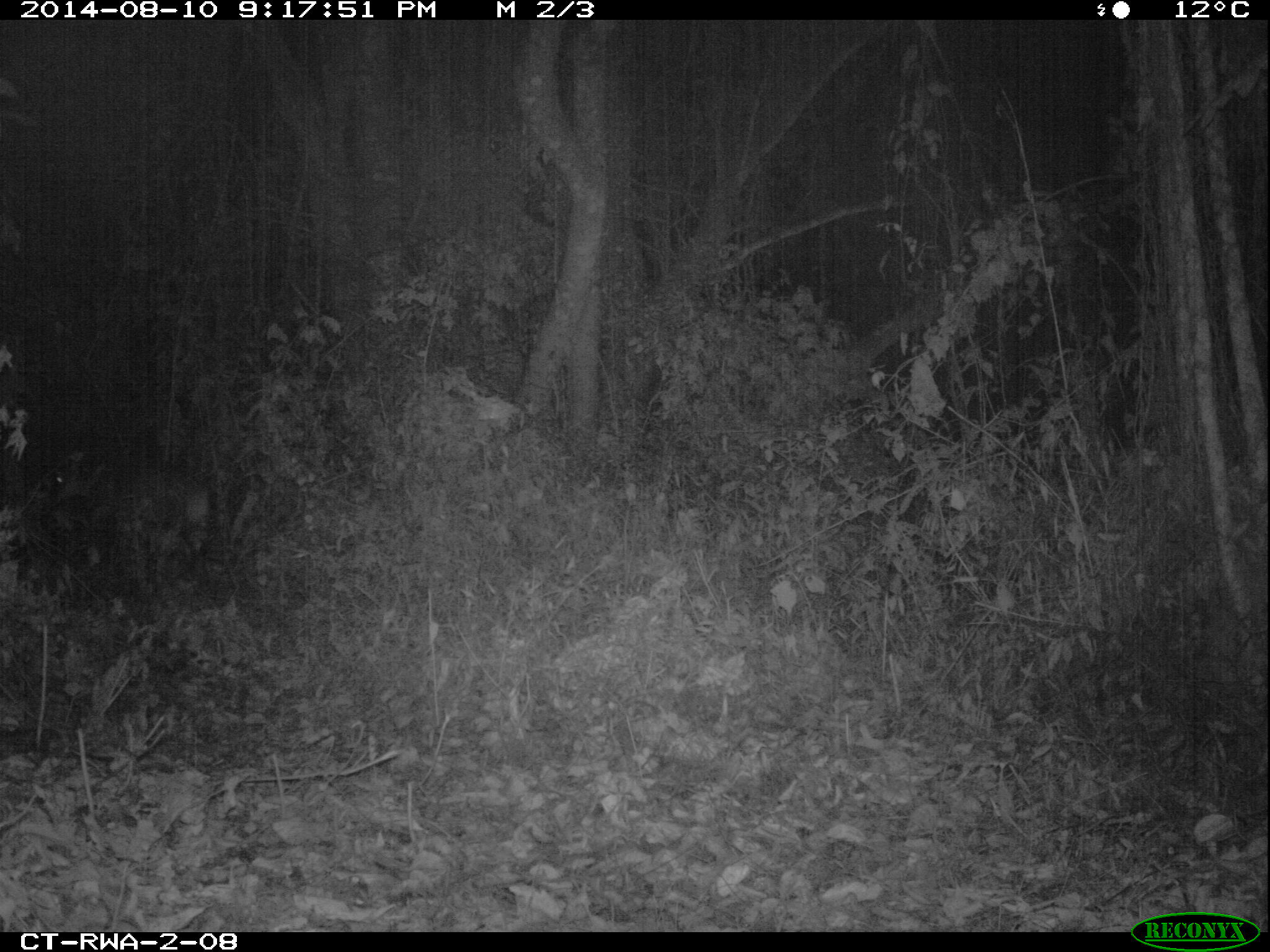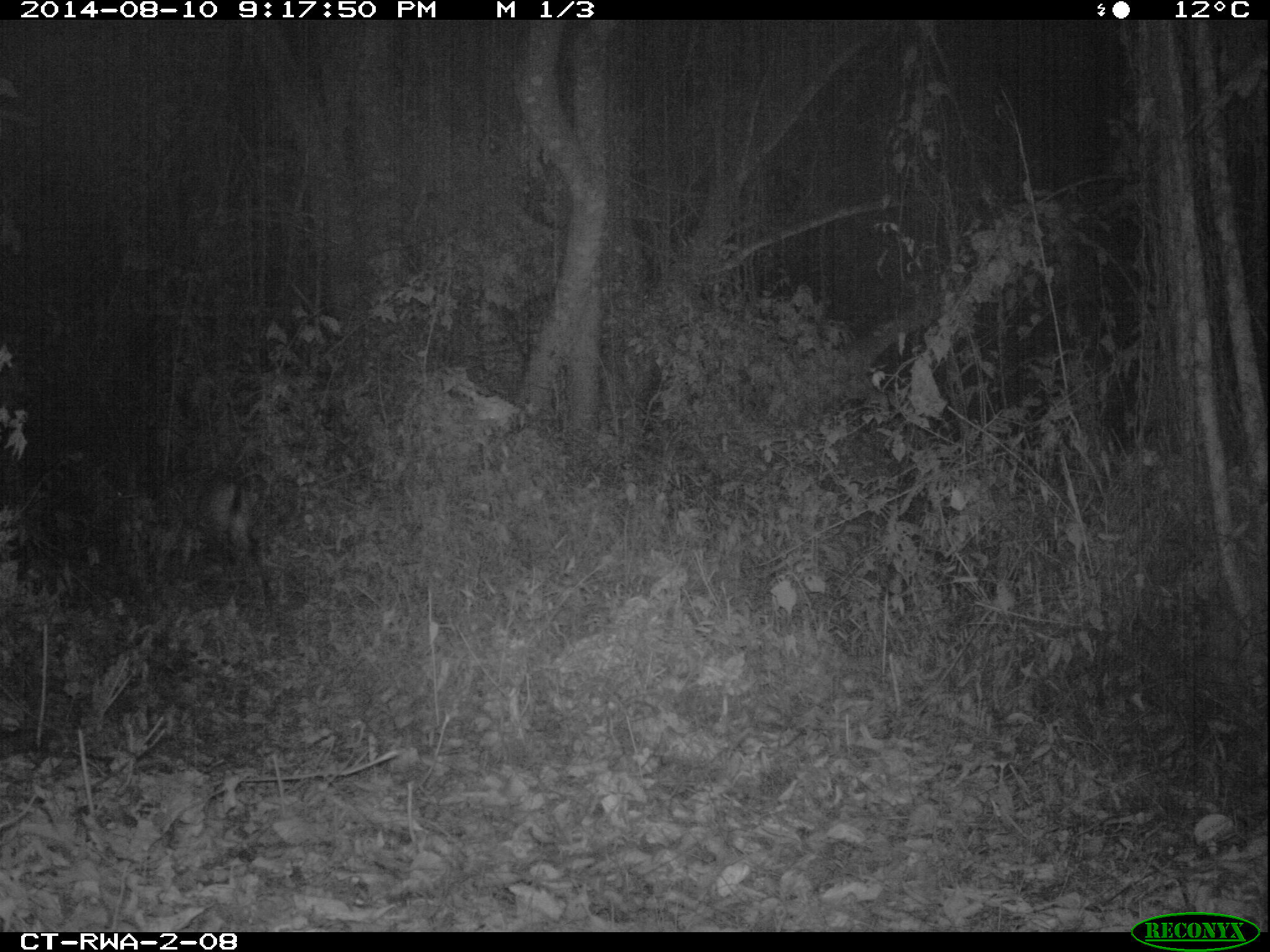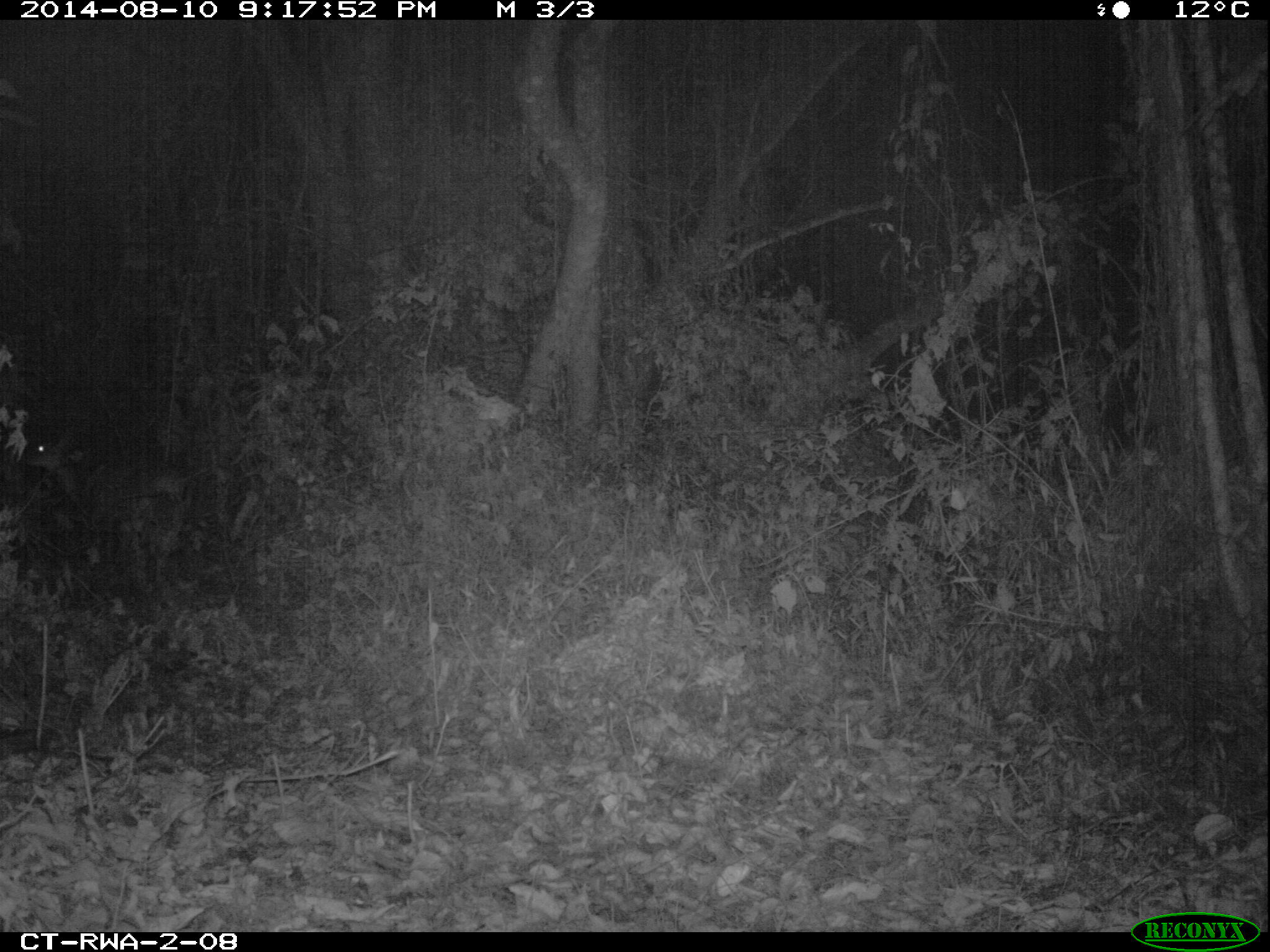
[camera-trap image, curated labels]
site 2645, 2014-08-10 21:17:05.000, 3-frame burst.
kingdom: Animalia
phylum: Chordata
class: Mammalia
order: Artiodactyla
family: Bovidae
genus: Cephalophus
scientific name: Cephalophus nigrifrons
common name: black-fronted duiker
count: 1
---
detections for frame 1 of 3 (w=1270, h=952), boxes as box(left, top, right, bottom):
cephalophus nigrifrons: box(47, 454, 219, 583)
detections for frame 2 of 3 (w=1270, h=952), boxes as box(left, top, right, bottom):
cephalophus nigrifrons: box(157, 467, 282, 612)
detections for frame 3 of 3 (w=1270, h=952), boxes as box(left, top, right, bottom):
cephalophus nigrifrons: box(18, 430, 196, 624)